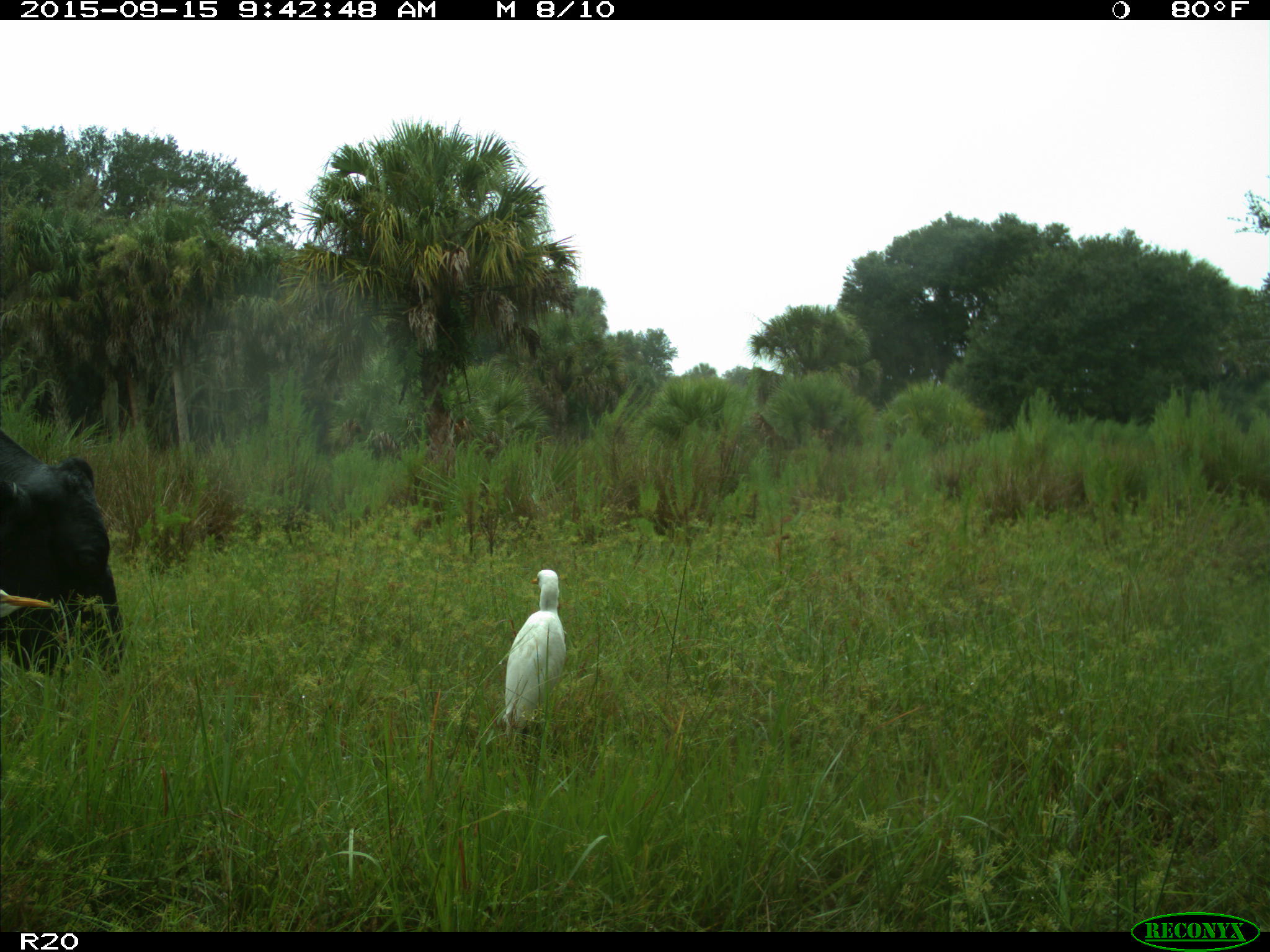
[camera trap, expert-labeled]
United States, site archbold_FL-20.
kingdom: Animalia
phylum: Chordata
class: Mammalia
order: Artiodactyla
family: Bovidae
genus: Bos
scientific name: Bos taurus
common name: domestic cow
Bos taurus (domestic cow).